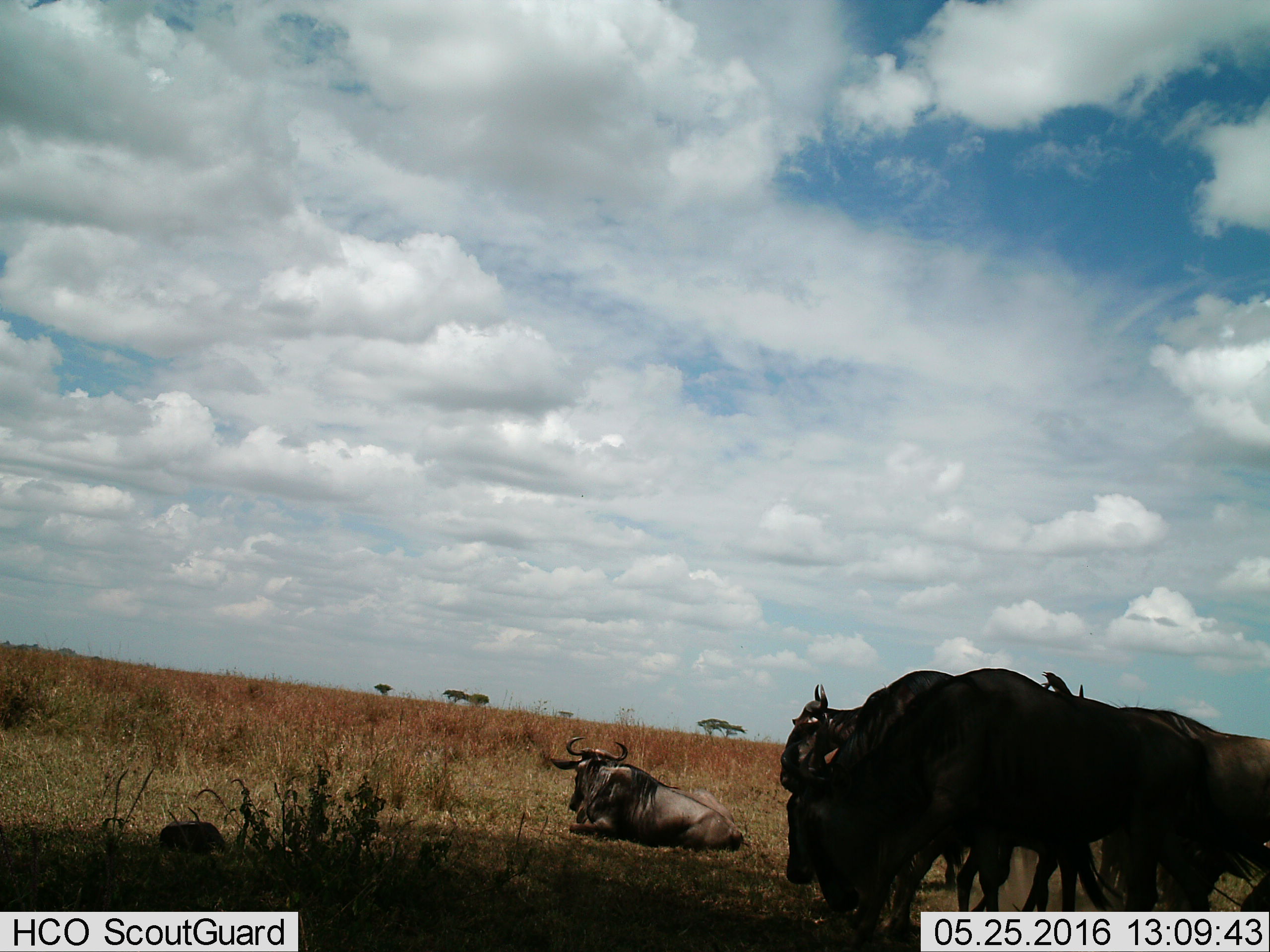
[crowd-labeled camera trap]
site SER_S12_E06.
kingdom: Animalia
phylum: Chordata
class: Mammalia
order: Artiodactyla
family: Bovidae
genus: Connochaetes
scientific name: Connochaetes taurinus taurinus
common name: blue wildebeest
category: wildebeestblue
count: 5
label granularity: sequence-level